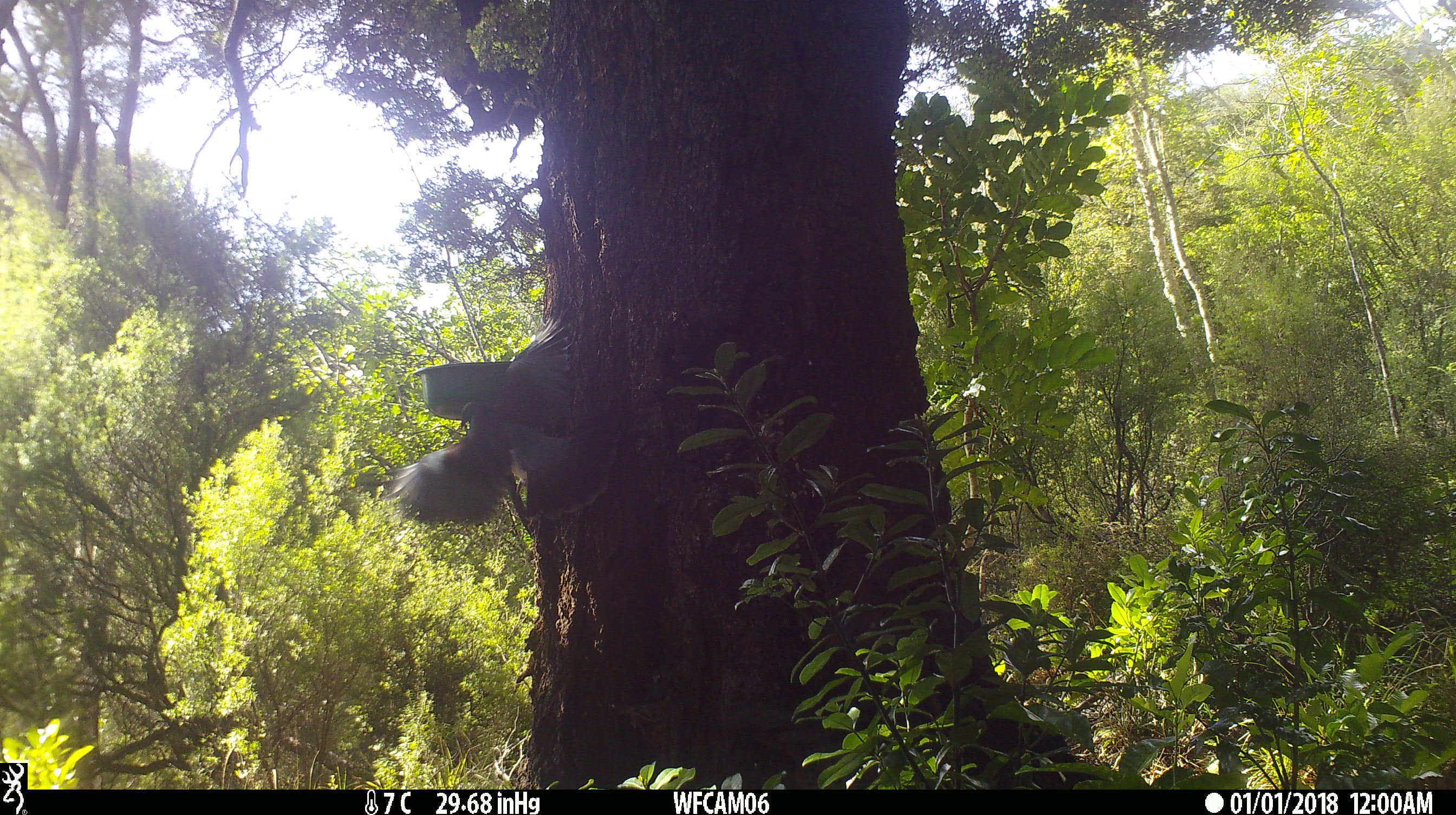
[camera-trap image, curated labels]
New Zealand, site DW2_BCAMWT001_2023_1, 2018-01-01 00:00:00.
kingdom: Animalia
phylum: Chordata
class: Aves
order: Columbiformes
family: Columbidae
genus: Hemiphaga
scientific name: Hemiphaga novaeseelandiae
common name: new zealand pigeon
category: kereru